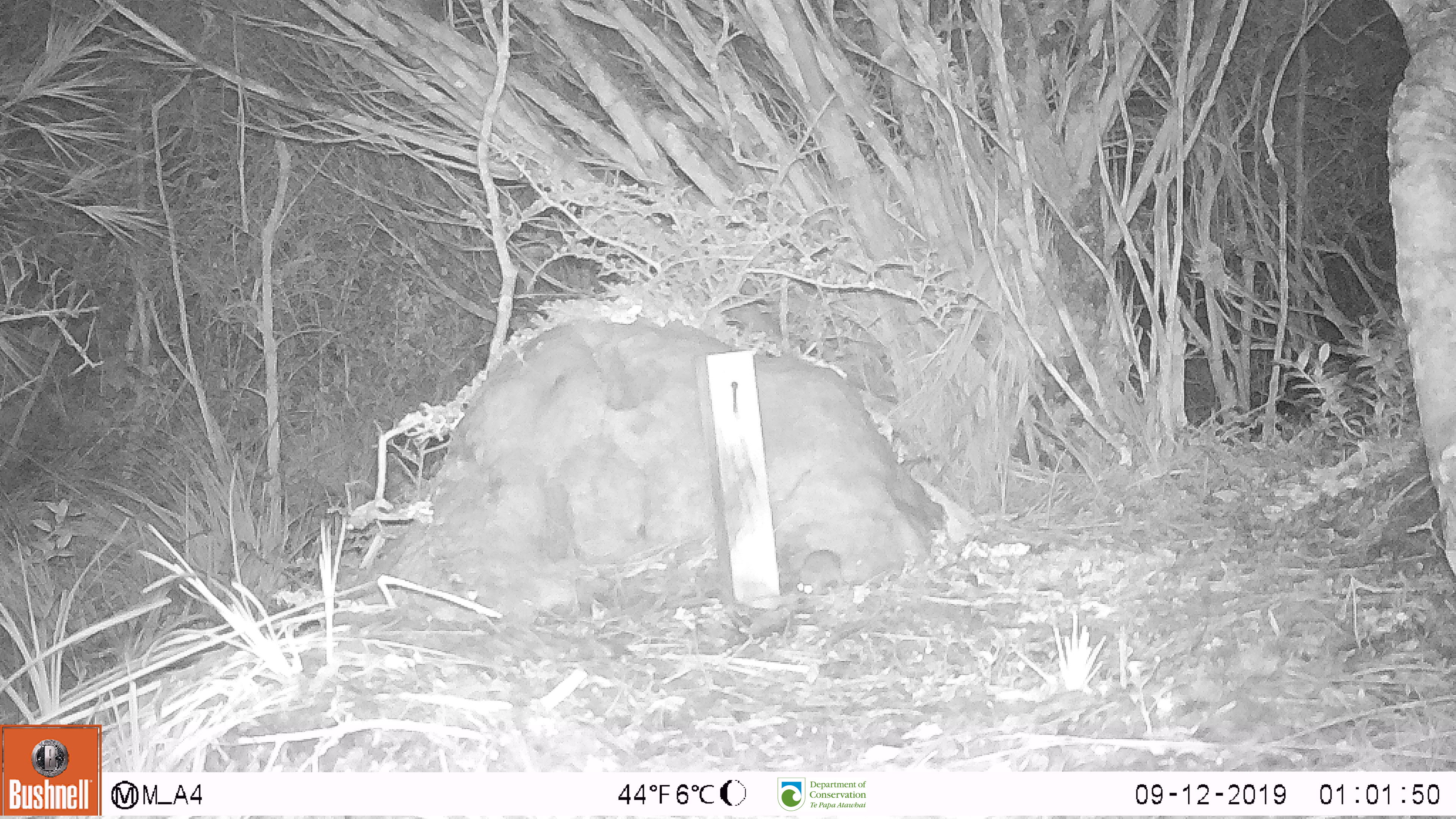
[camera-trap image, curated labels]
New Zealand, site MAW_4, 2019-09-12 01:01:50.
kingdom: Animalia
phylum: Chordata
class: Mammalia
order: Rodentia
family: Muridae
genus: Mus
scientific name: Mus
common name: mouse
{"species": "mouse (Mus)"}